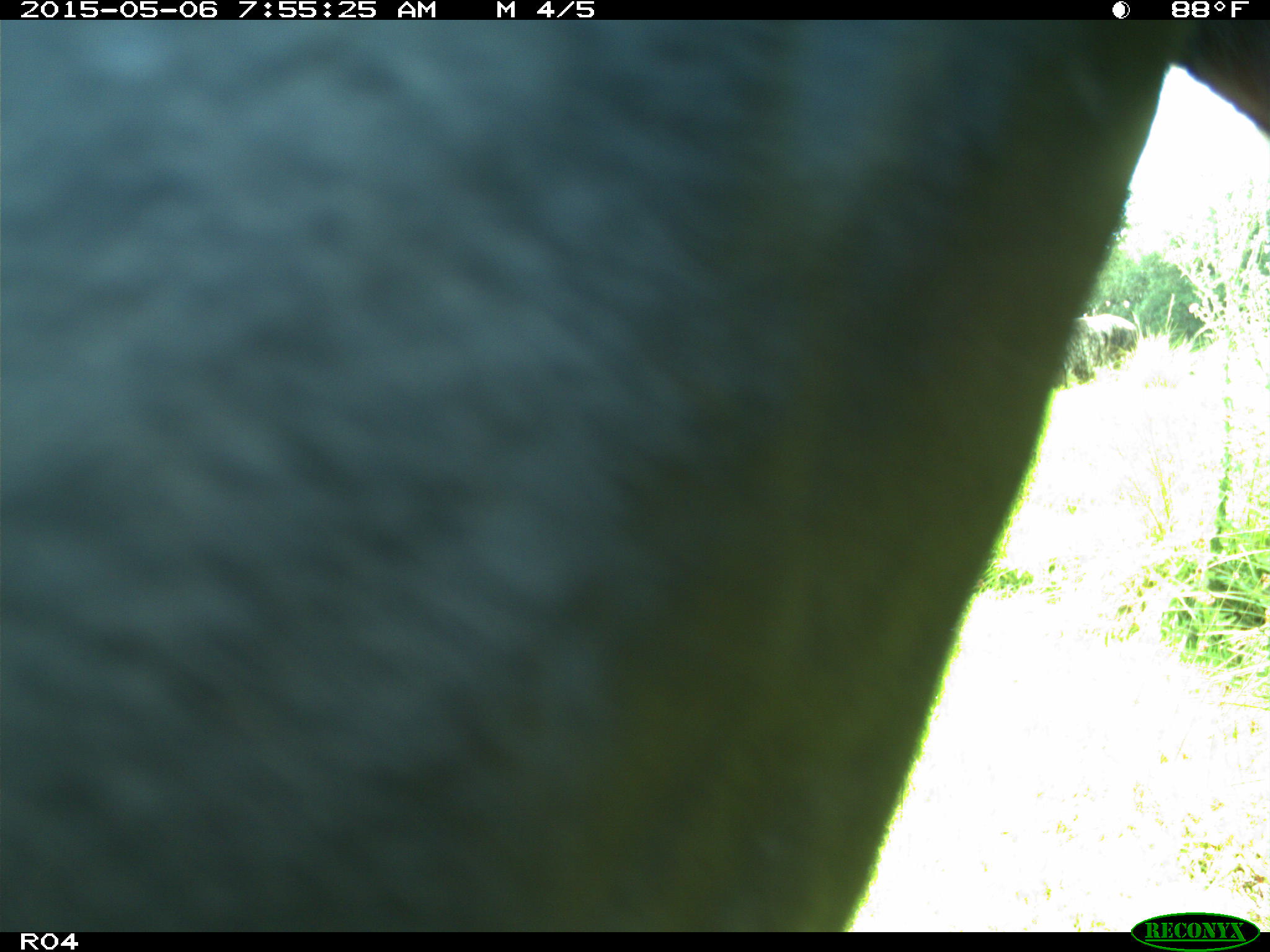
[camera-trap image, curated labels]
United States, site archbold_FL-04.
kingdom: Animalia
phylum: Chordata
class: Mammalia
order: Artiodactyla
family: Bovidae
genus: Bos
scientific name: Bos taurus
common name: domestic cow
Bos taurus (domestic cow).